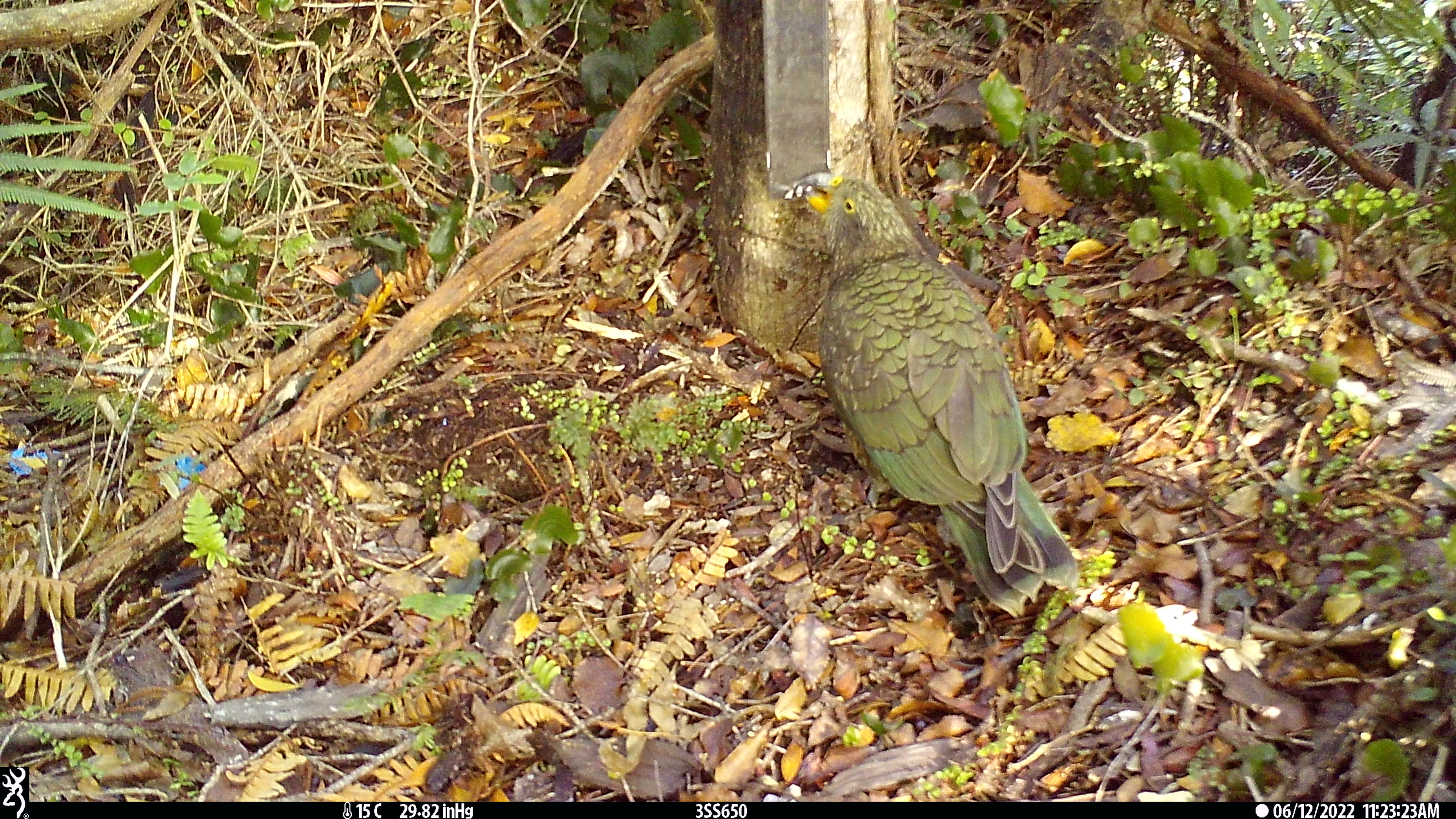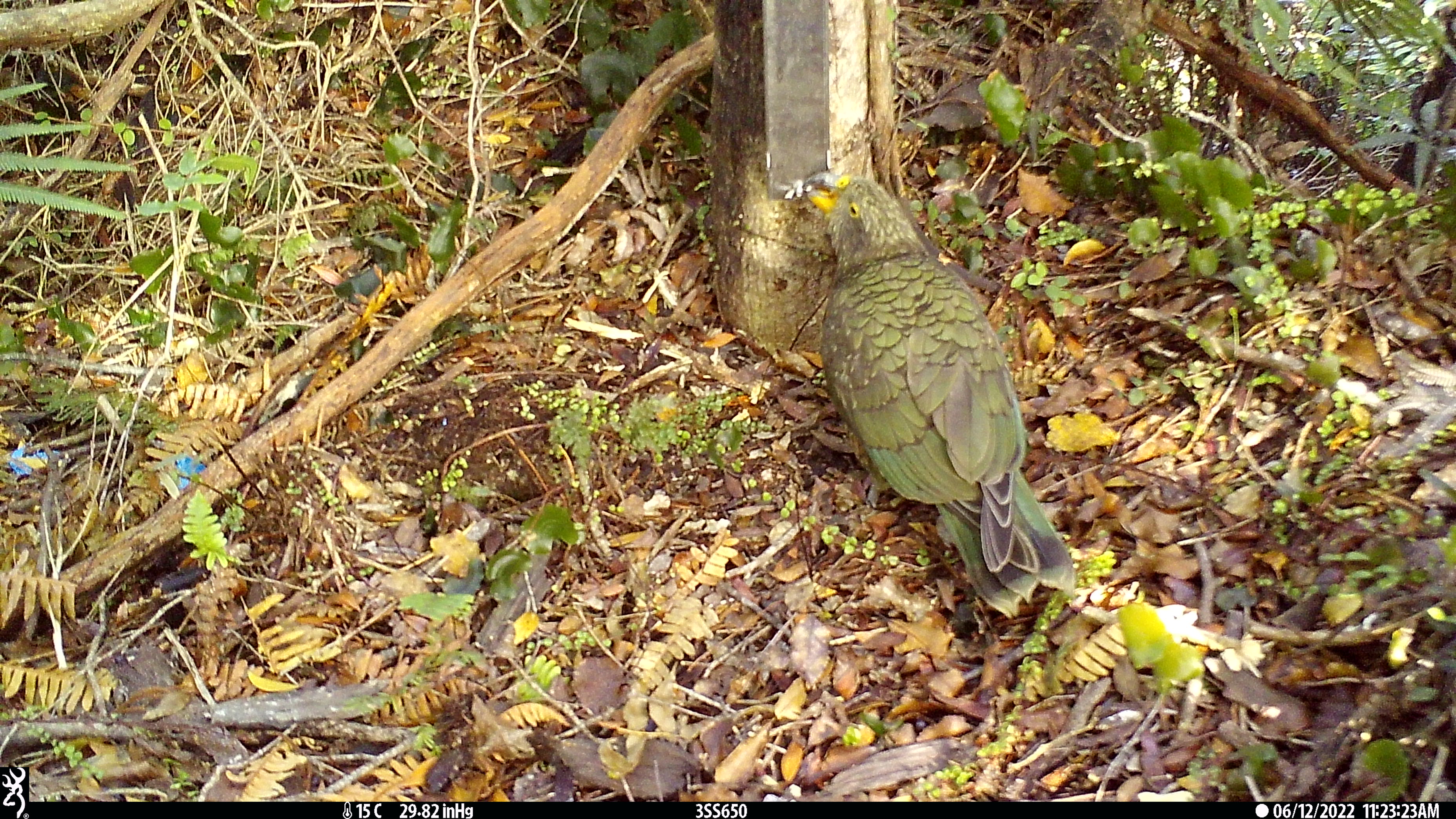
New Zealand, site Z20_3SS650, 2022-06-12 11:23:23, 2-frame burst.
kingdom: Animalia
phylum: Chordata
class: Aves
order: Psittaciformes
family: Strigopidae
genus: Nestor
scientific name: Nestor notabilis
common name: kea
Kea (Nestor notabilis).